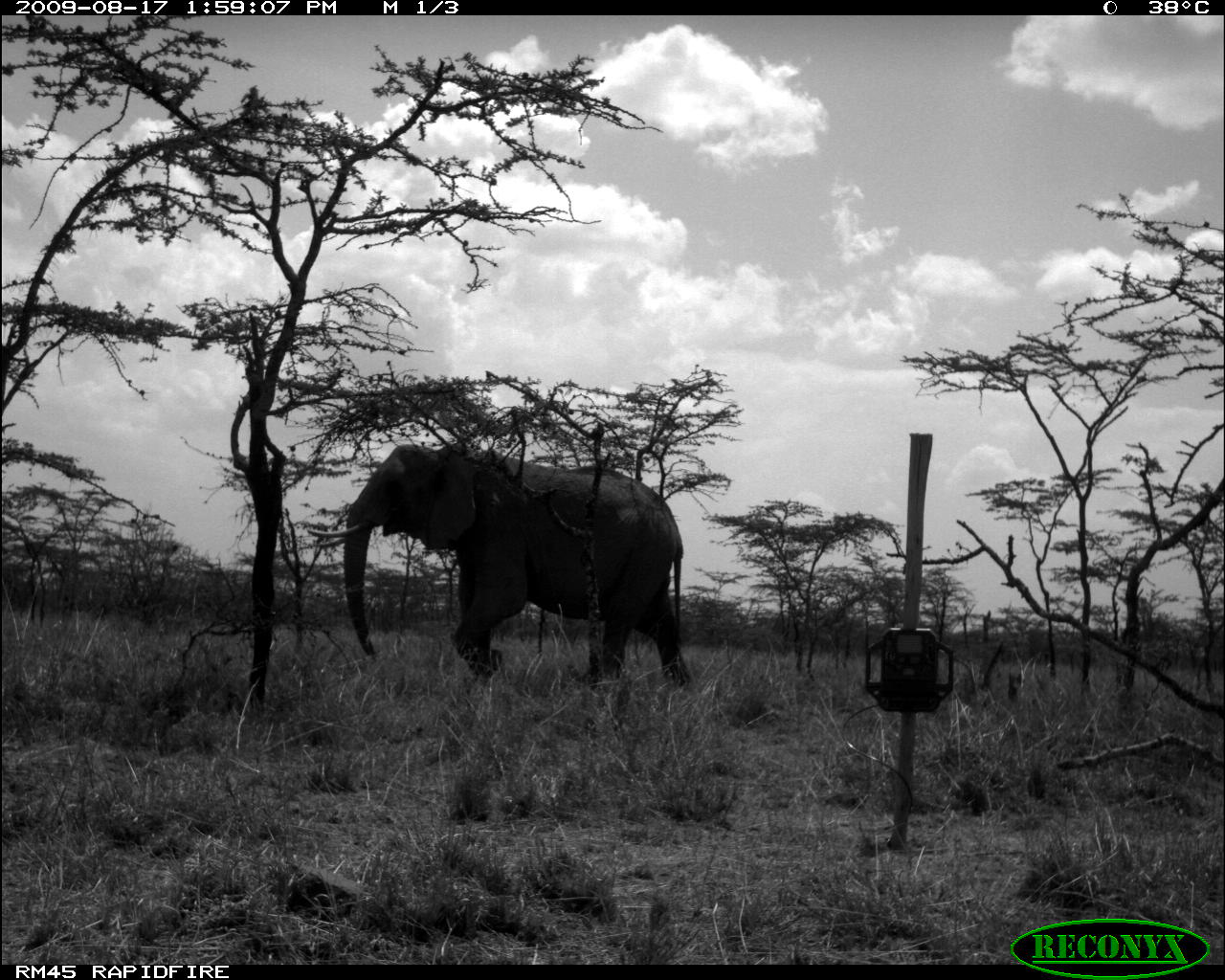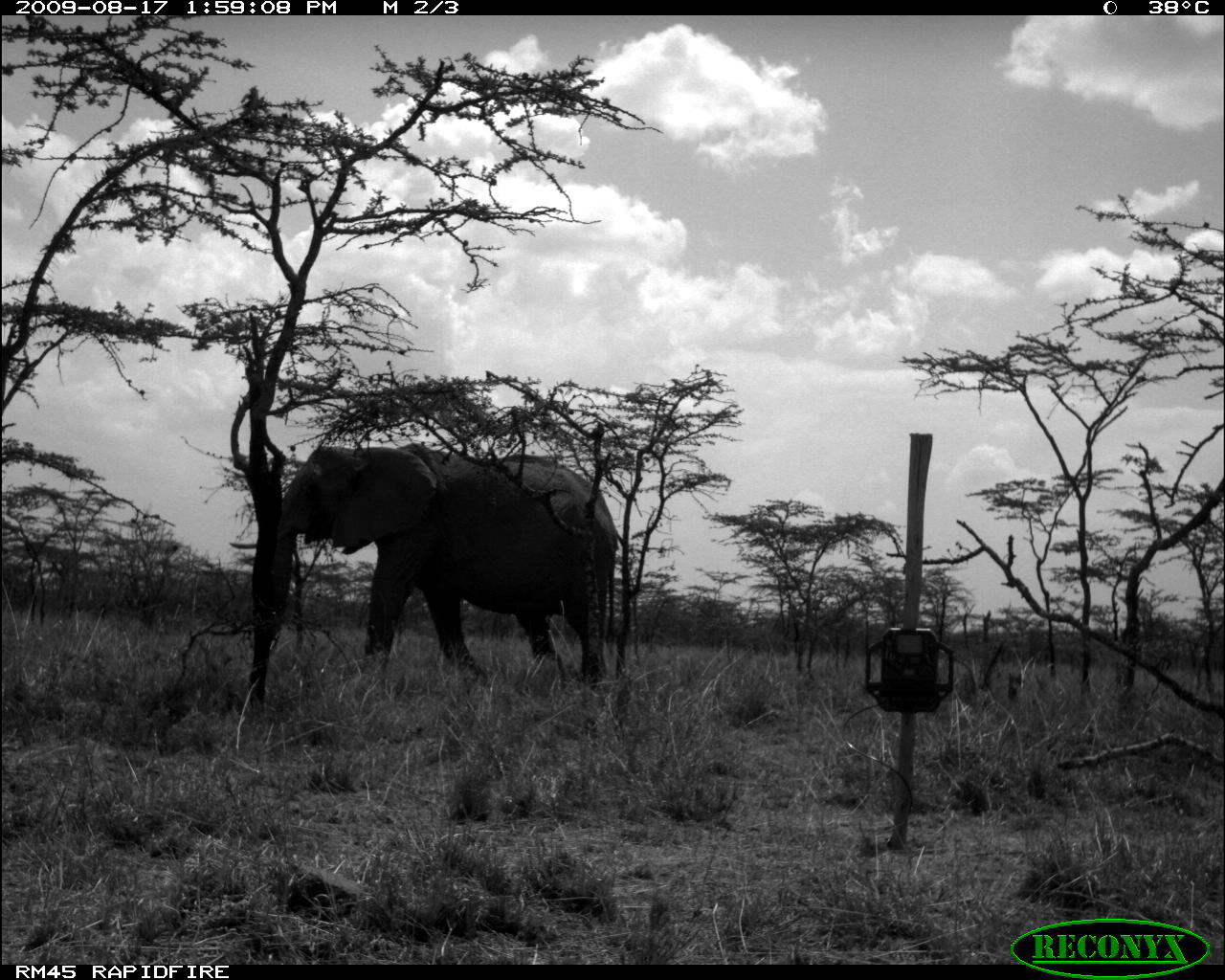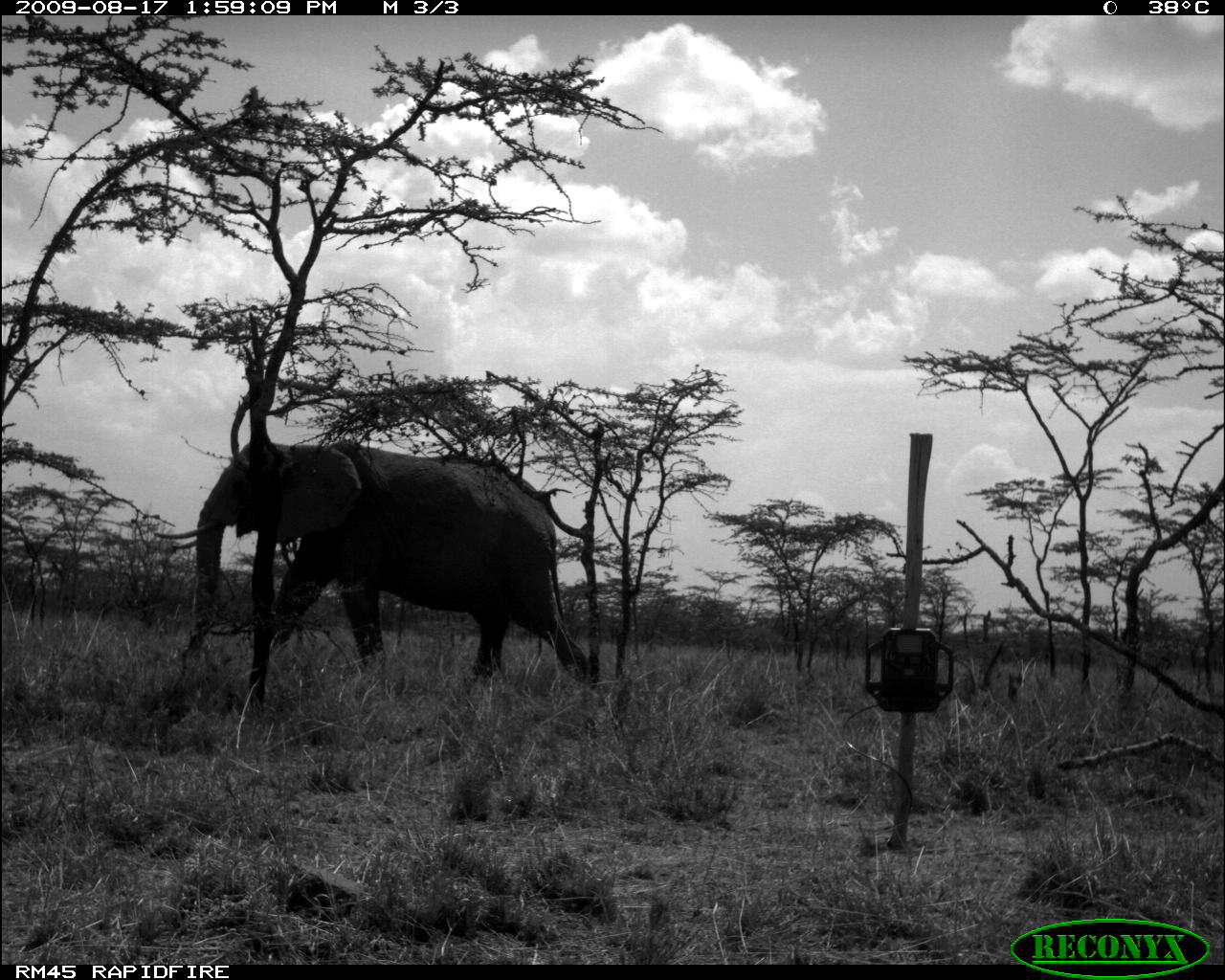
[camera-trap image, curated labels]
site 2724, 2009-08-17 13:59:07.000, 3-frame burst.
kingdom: Animalia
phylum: Chordata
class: Mammalia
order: Proboscidea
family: Elephantidae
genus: Loxodonta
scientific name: Loxodonta africana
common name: african bush elephant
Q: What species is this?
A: Loxodonta africana (african bush elephant).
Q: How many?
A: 1.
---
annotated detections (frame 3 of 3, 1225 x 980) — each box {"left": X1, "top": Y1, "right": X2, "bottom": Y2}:
loxodonta africana: {"left": 151, "top": 438, "right": 592, "bottom": 683}